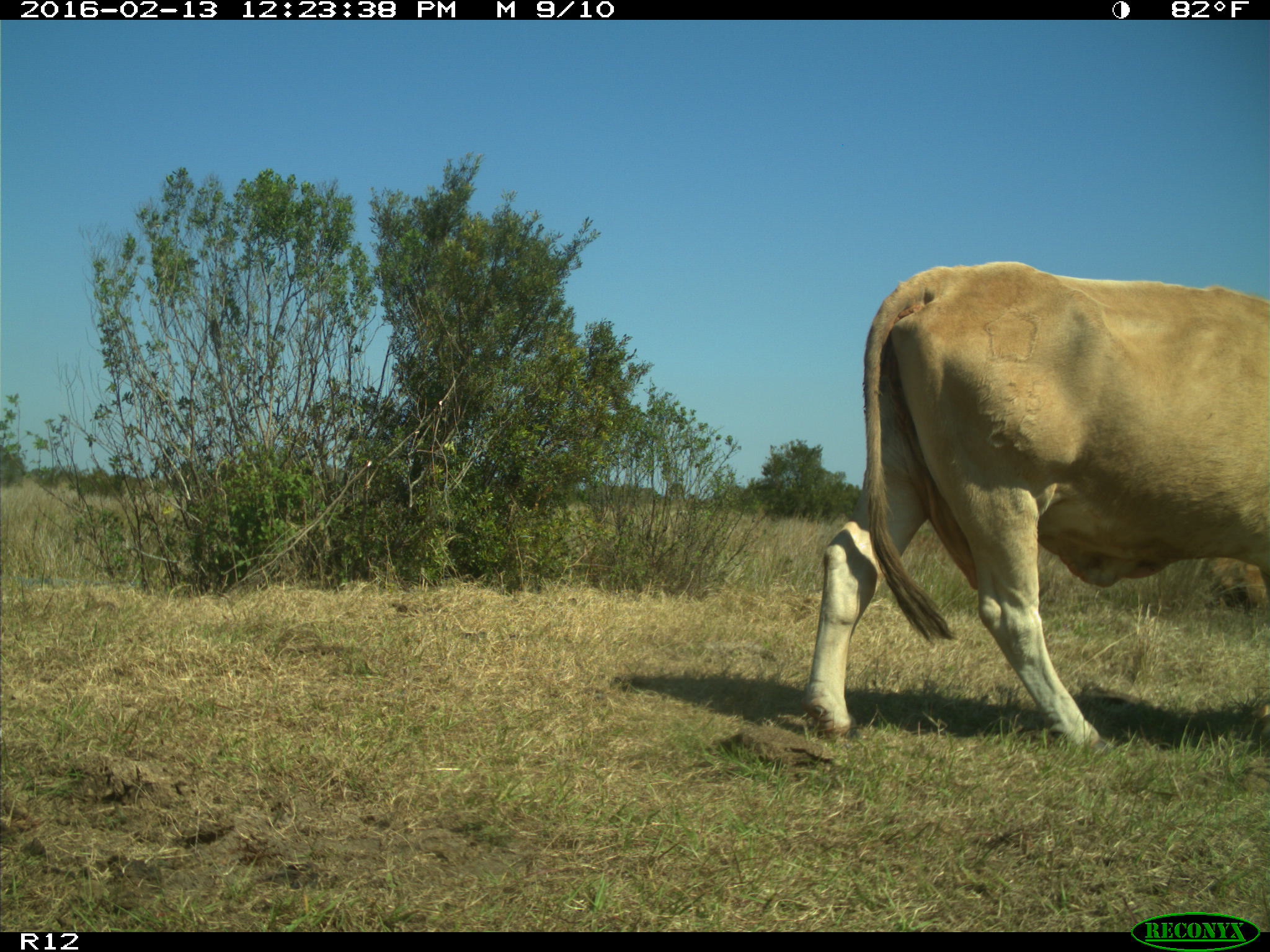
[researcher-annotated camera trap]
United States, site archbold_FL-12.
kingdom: Animalia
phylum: Chordata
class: Mammalia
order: Artiodactyla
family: Bovidae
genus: Bos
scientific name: Bos taurus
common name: domestic cow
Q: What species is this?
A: Bos taurus (domestic cow).